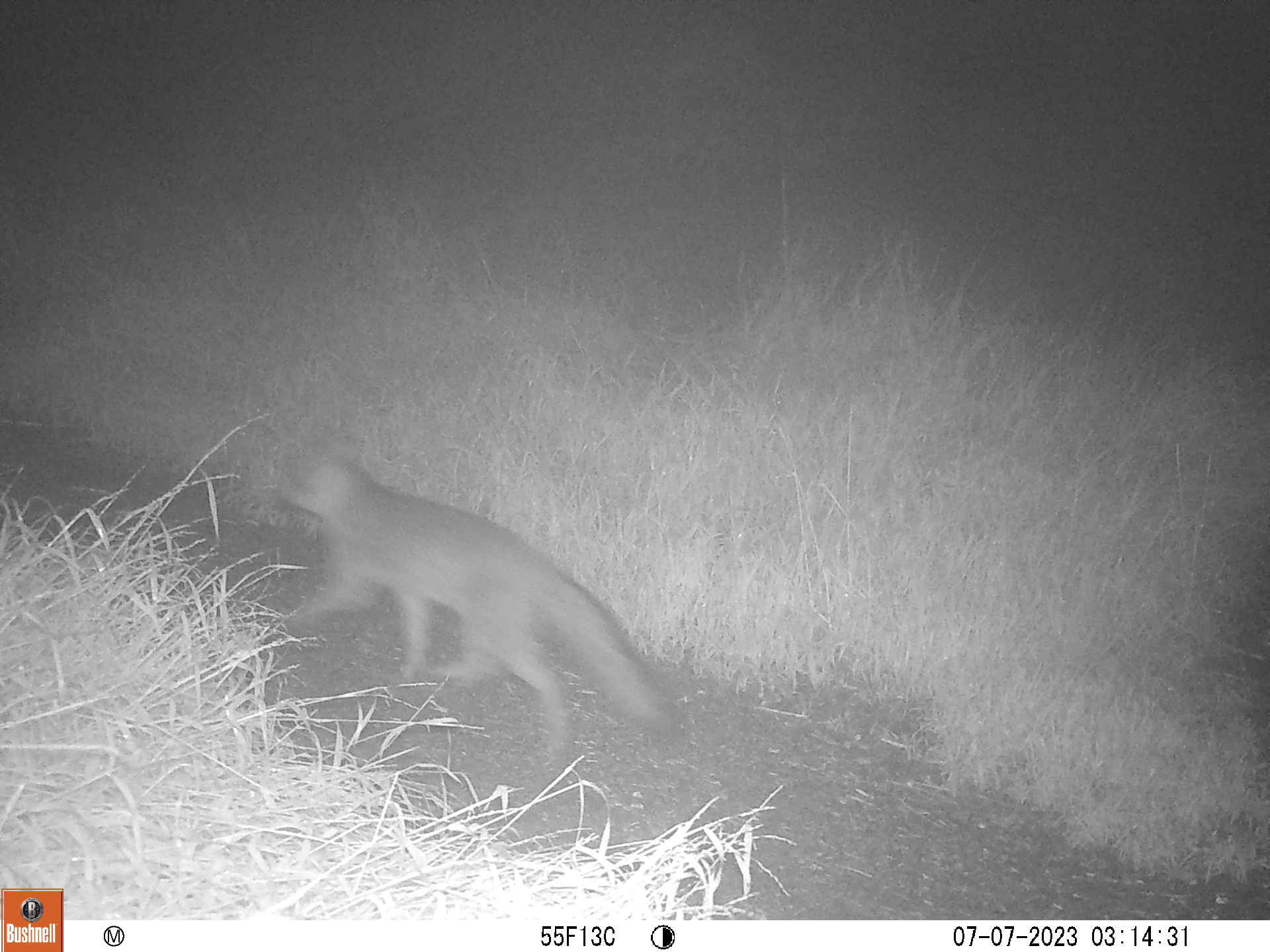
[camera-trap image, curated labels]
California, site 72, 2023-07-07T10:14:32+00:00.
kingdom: Animalia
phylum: Chordata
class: Mammalia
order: Carnivora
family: Canidae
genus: Urocyon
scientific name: Urocyon cinereoargenteus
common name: gray fox